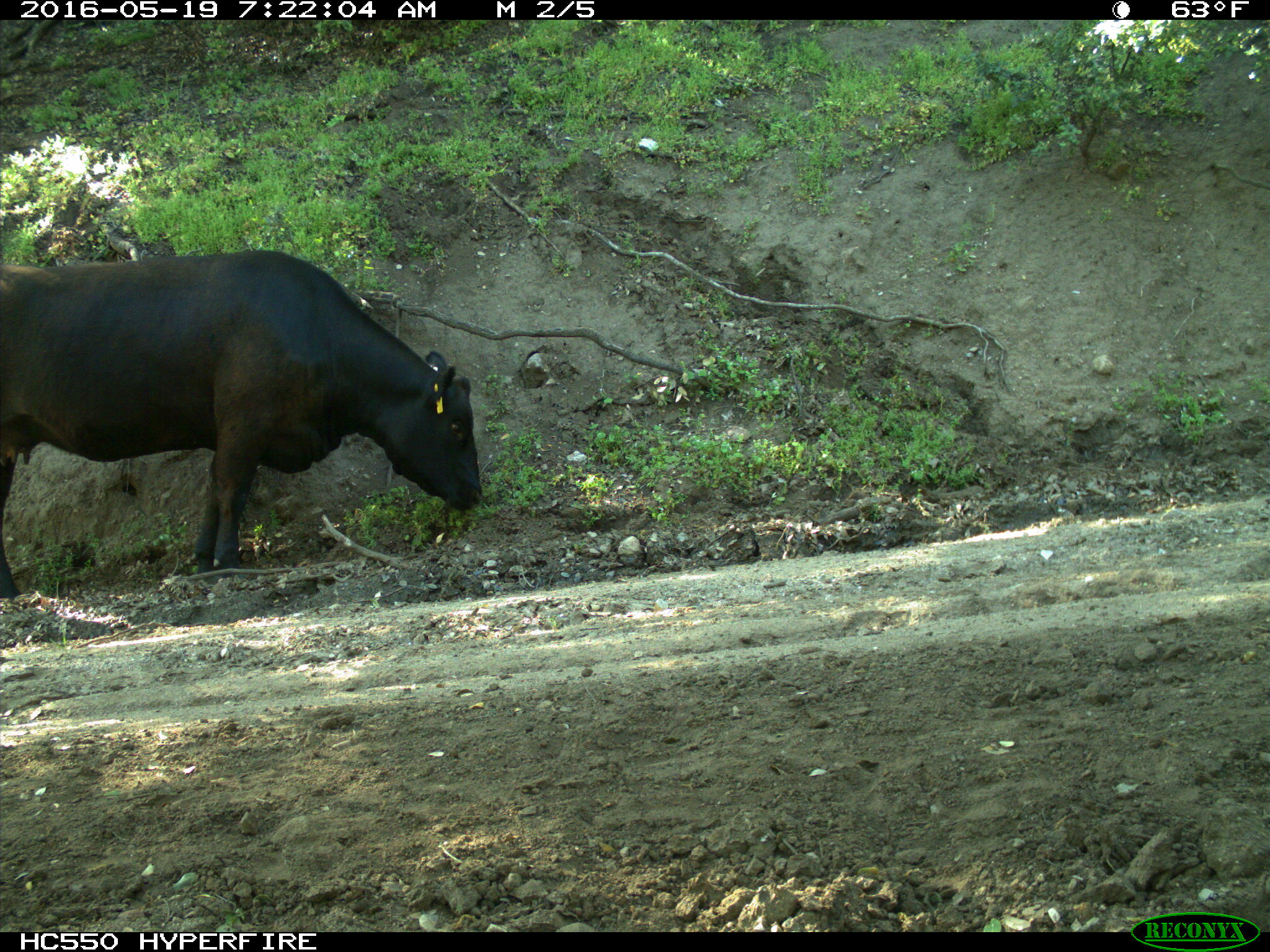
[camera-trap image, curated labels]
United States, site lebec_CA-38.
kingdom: Animalia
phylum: Chordata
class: Mammalia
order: Artiodactyla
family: Bovidae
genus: Bos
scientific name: Bos taurus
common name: domestic cow